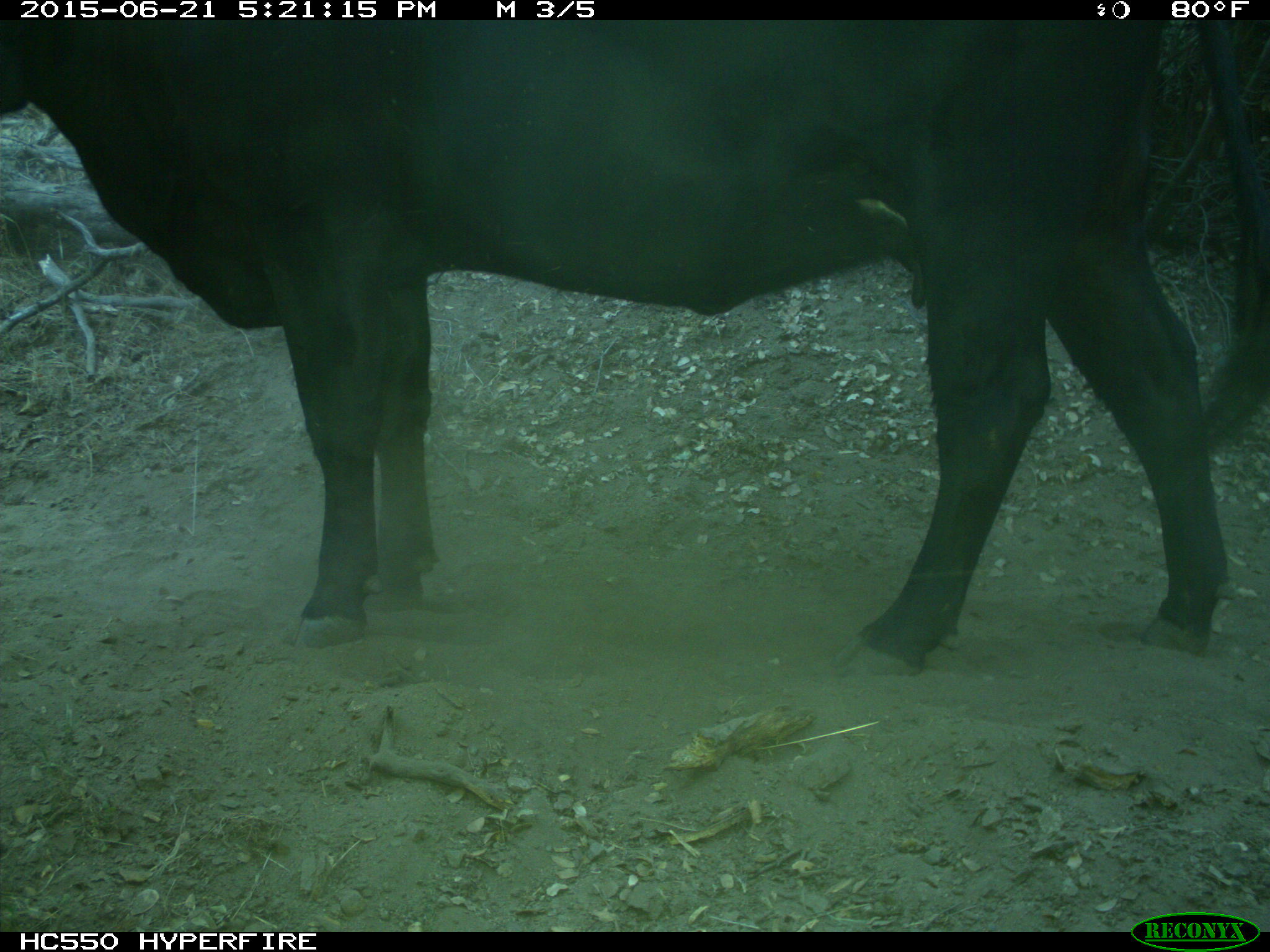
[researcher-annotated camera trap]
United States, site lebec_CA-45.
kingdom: Animalia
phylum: Chordata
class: Mammalia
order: Artiodactyla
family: Bovidae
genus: Bos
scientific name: Bos taurus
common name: domestic cow